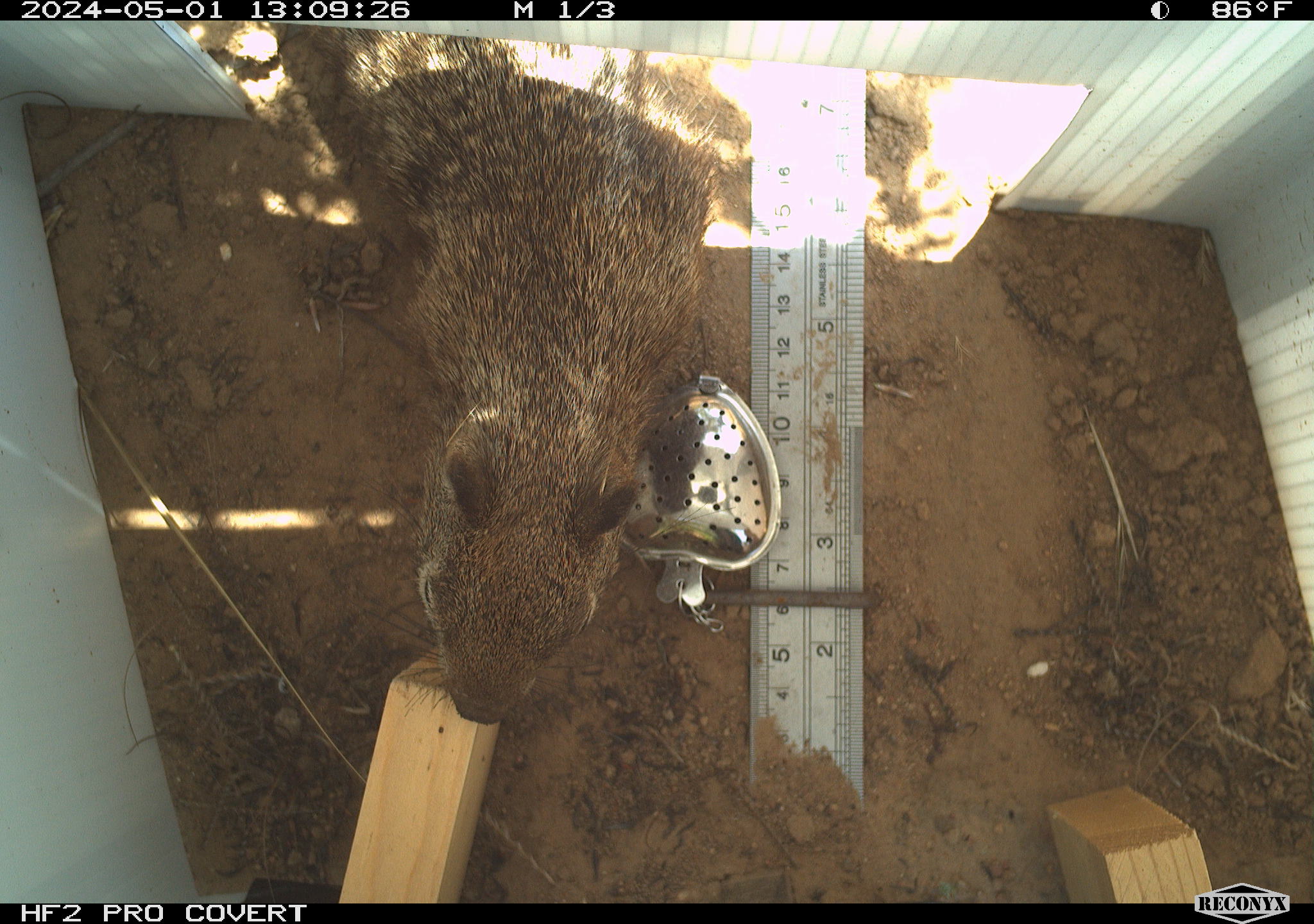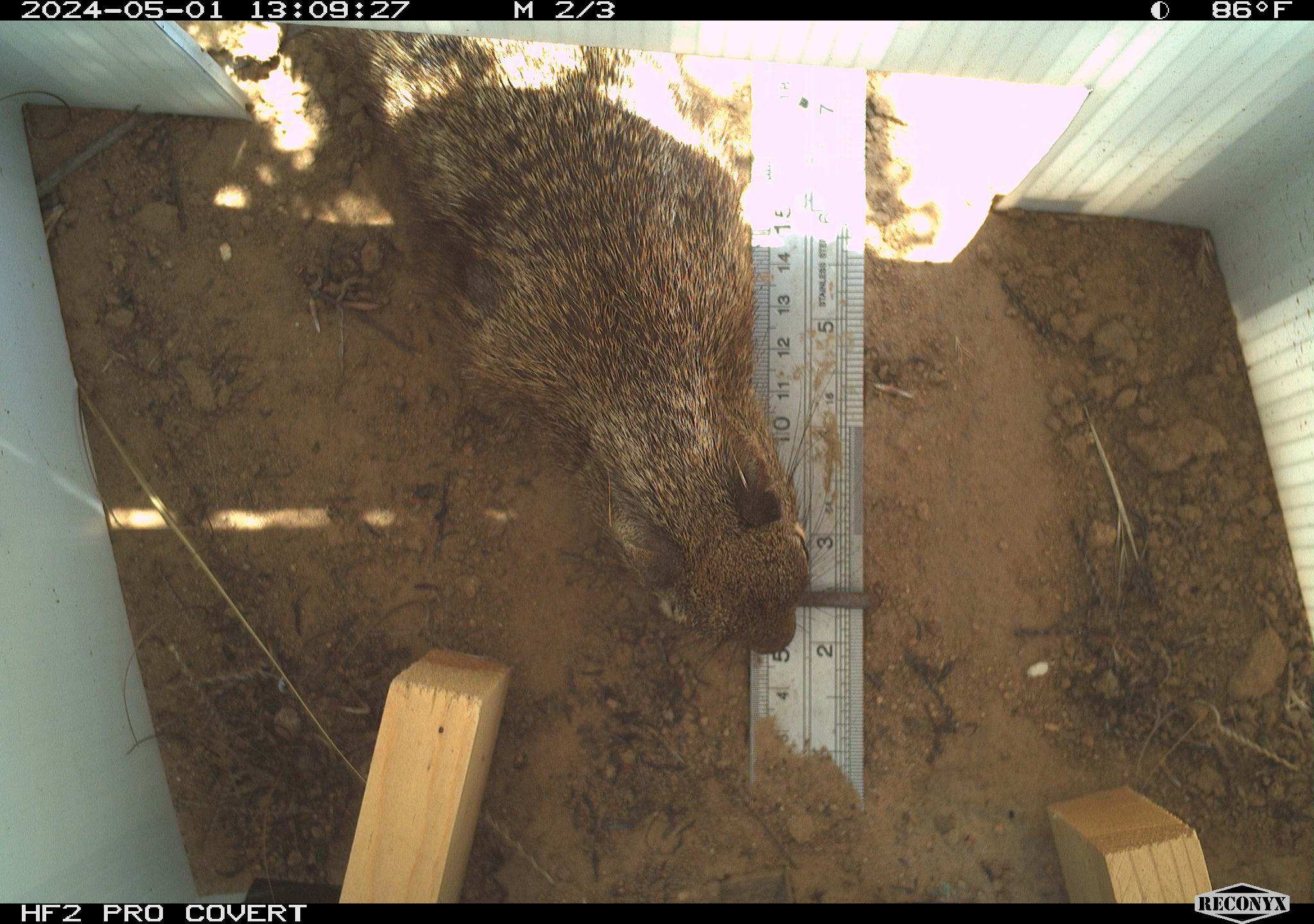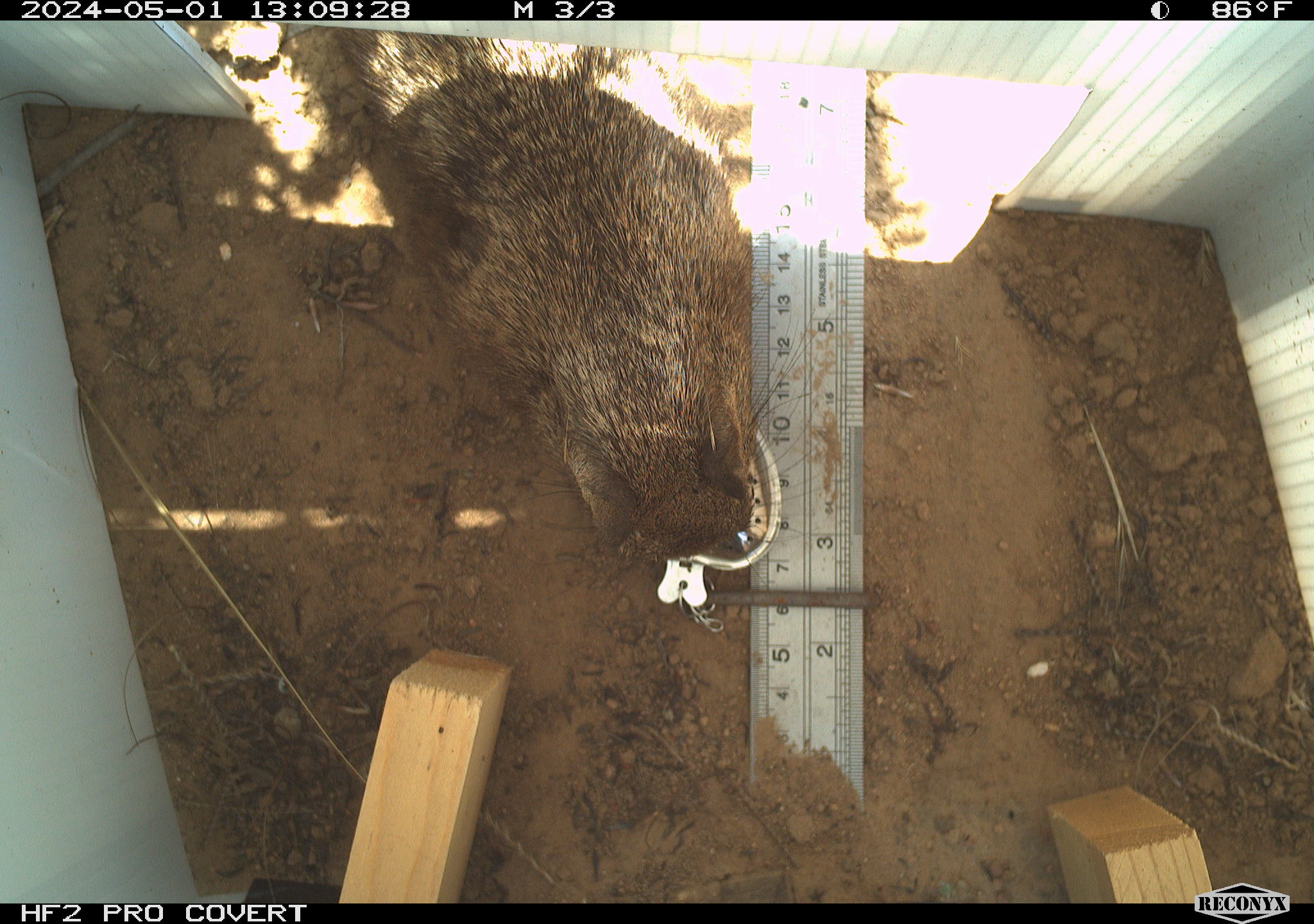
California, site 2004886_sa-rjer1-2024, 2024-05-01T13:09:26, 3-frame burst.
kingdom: Animalia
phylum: Chordata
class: Mammalia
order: Rodentia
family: Sciuridae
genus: Otospermophilus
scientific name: Otospermophilus beecheyi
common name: california ground squirrel